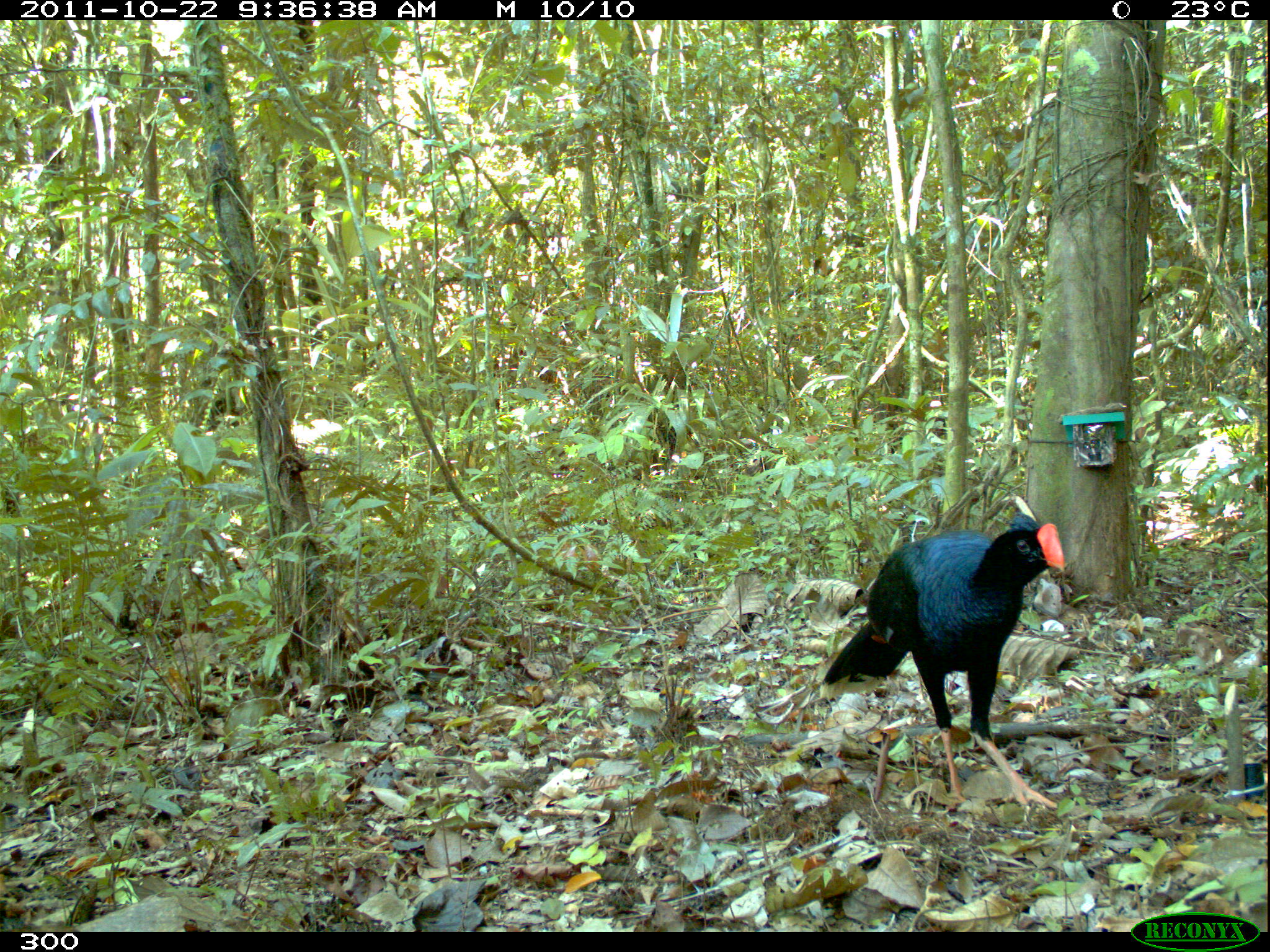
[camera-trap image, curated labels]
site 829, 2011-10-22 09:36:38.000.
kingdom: Animalia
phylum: Chordata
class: Aves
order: Galliformes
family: Cracidae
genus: Mitu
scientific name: Mitu tuberosum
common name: razor-billed curassow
Mitu tuberosum (razor-billed curassow).